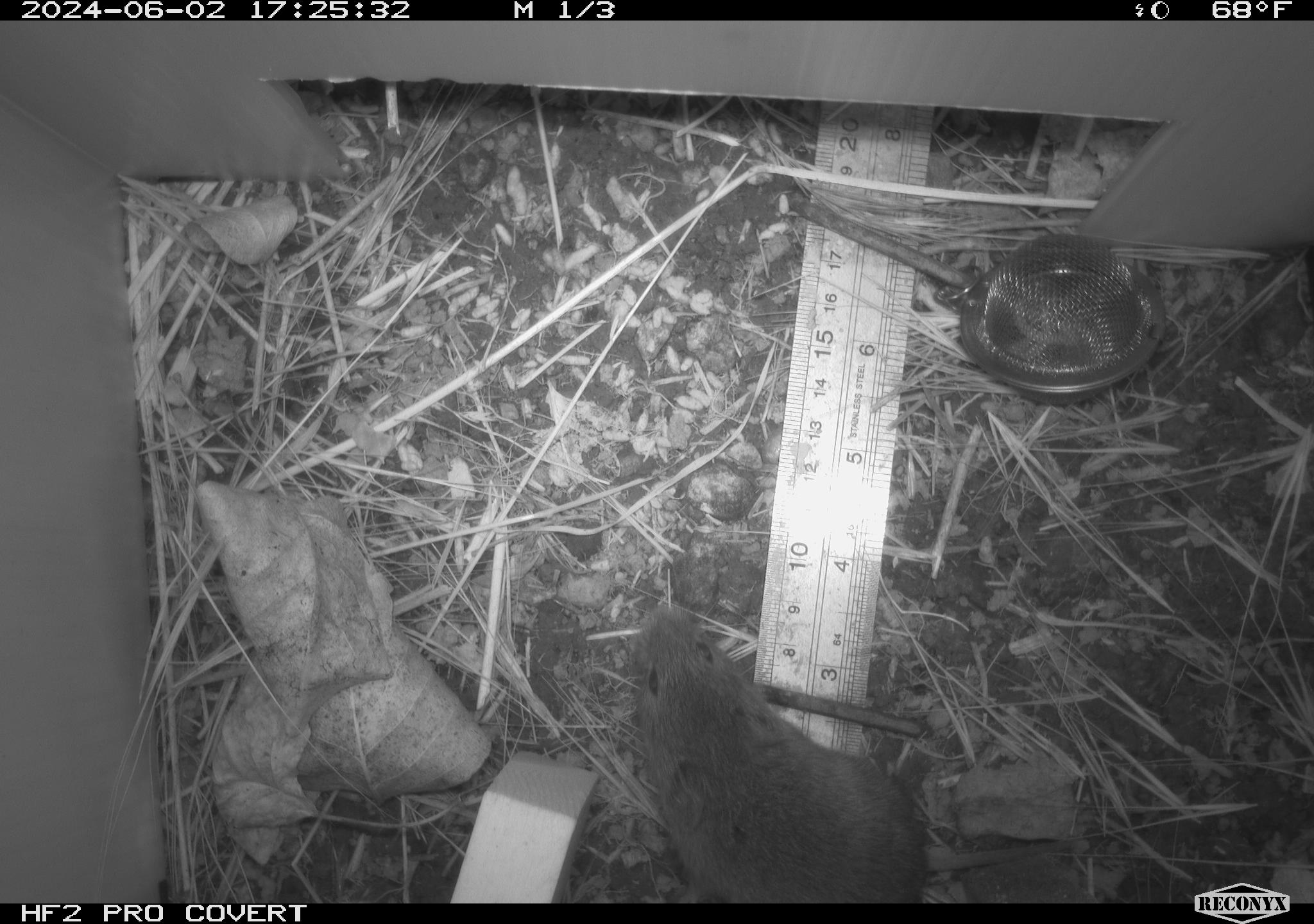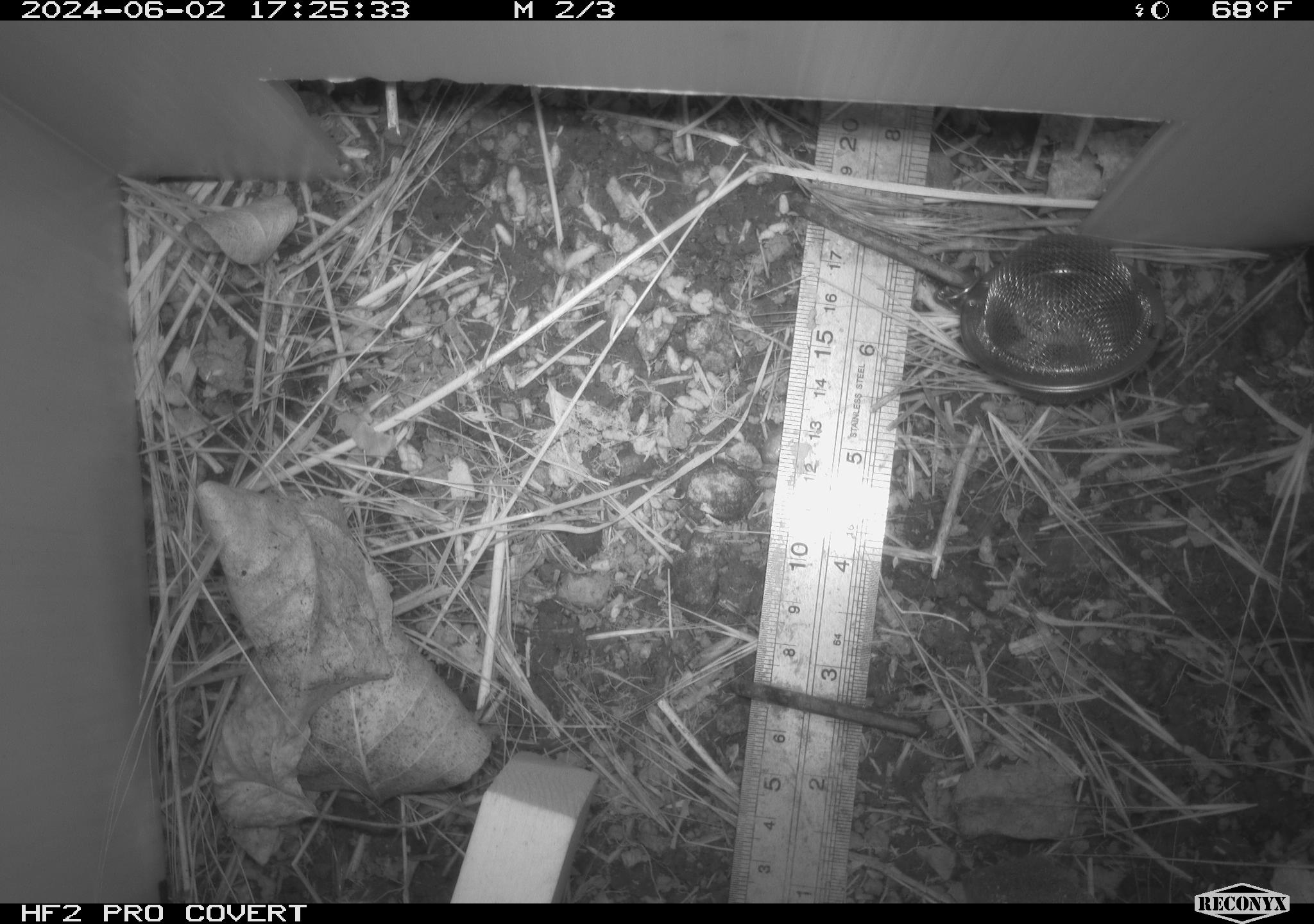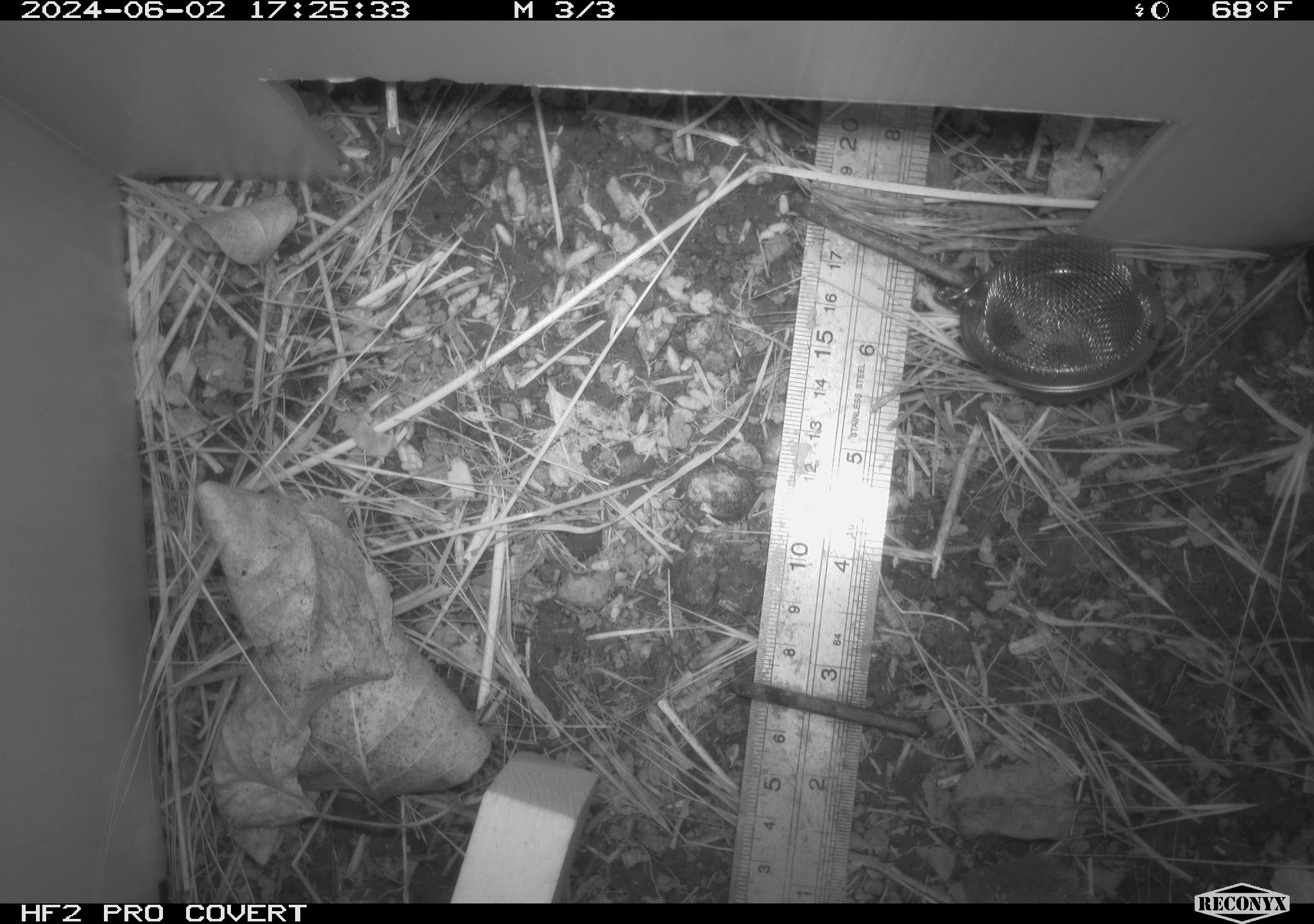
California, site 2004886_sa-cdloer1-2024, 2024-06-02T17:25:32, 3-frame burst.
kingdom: Animalia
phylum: Chordata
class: Mammalia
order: Rodentia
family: Cricetidae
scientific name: Arvicolinae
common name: voles, lemmings, and muskrats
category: arvicolinae subfamily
Arvicolinae subfamily (voles, lemmings, and muskrats) (Arvicolinae).